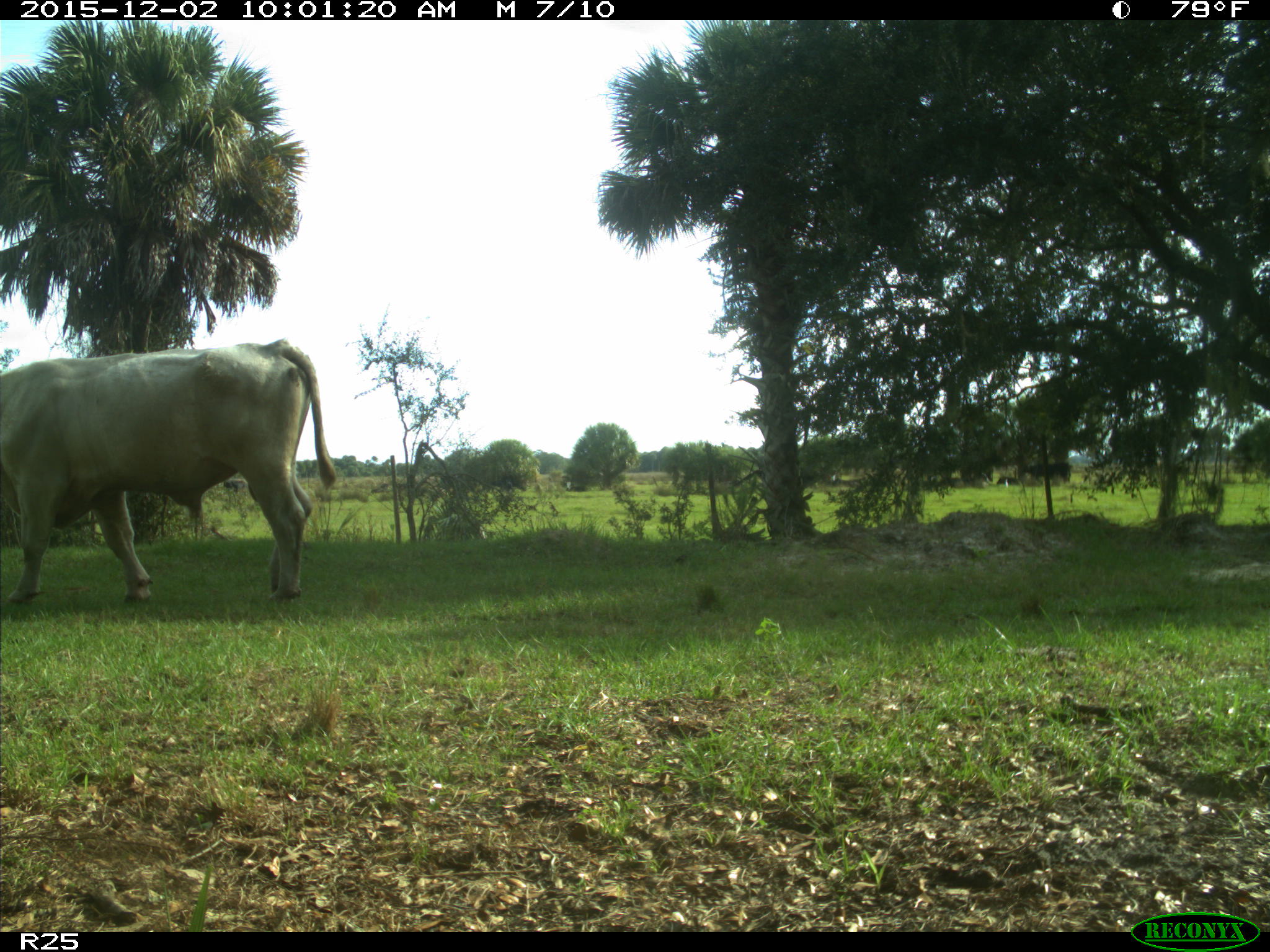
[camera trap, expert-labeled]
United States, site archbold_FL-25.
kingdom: Animalia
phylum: Chordata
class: Mammalia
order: Artiodactyla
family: Bovidae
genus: Bos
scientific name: Bos taurus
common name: domestic cow